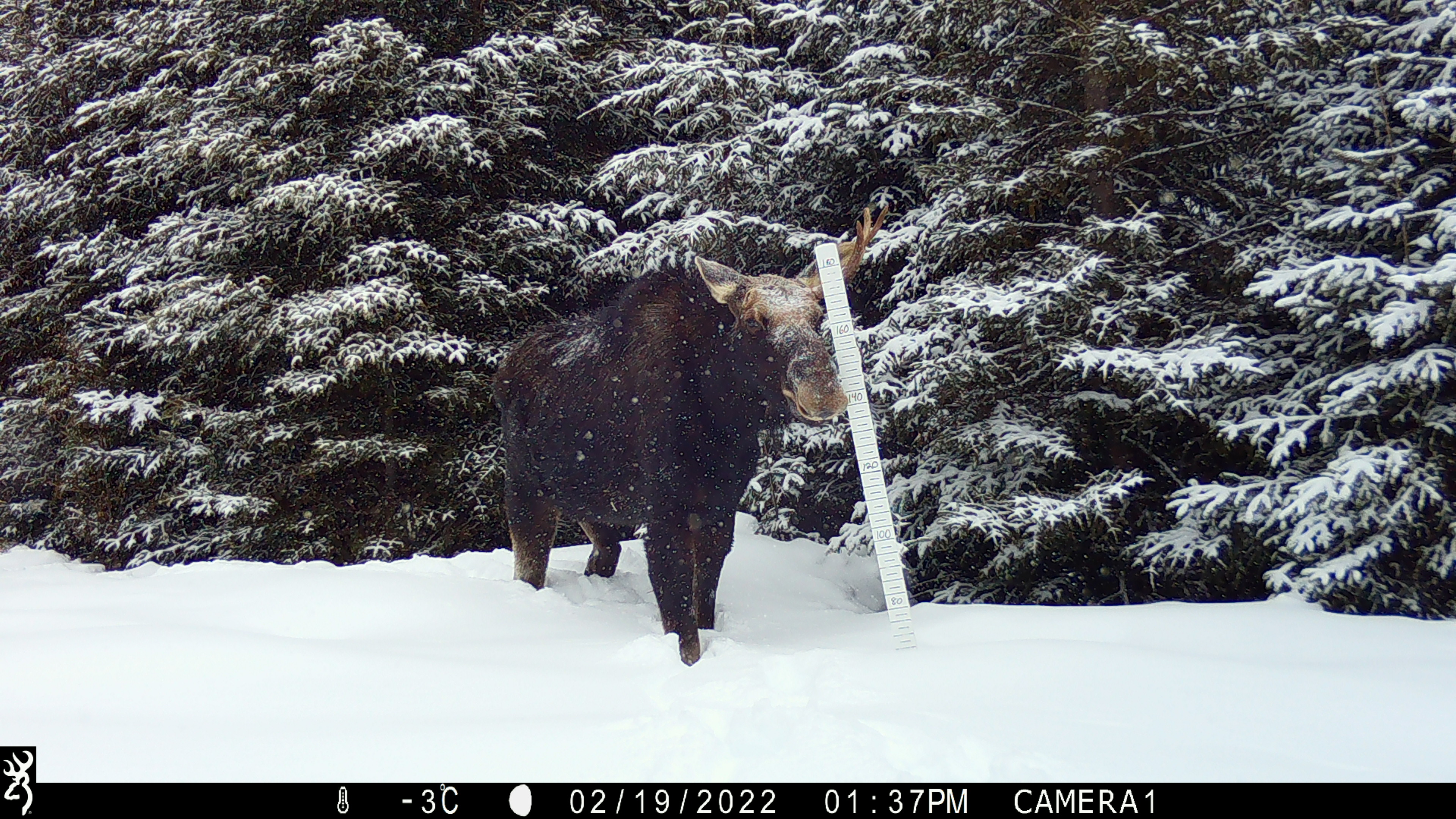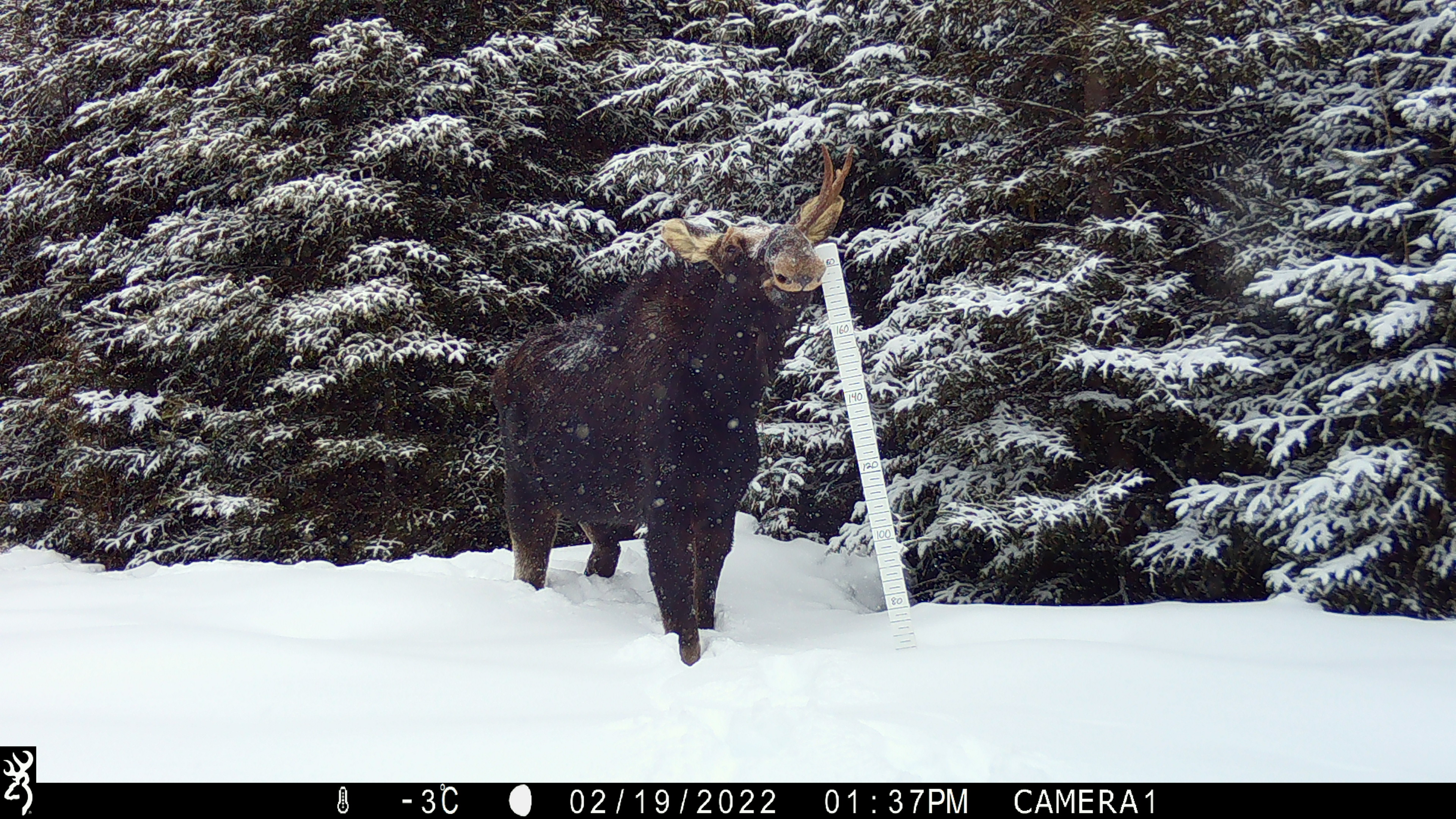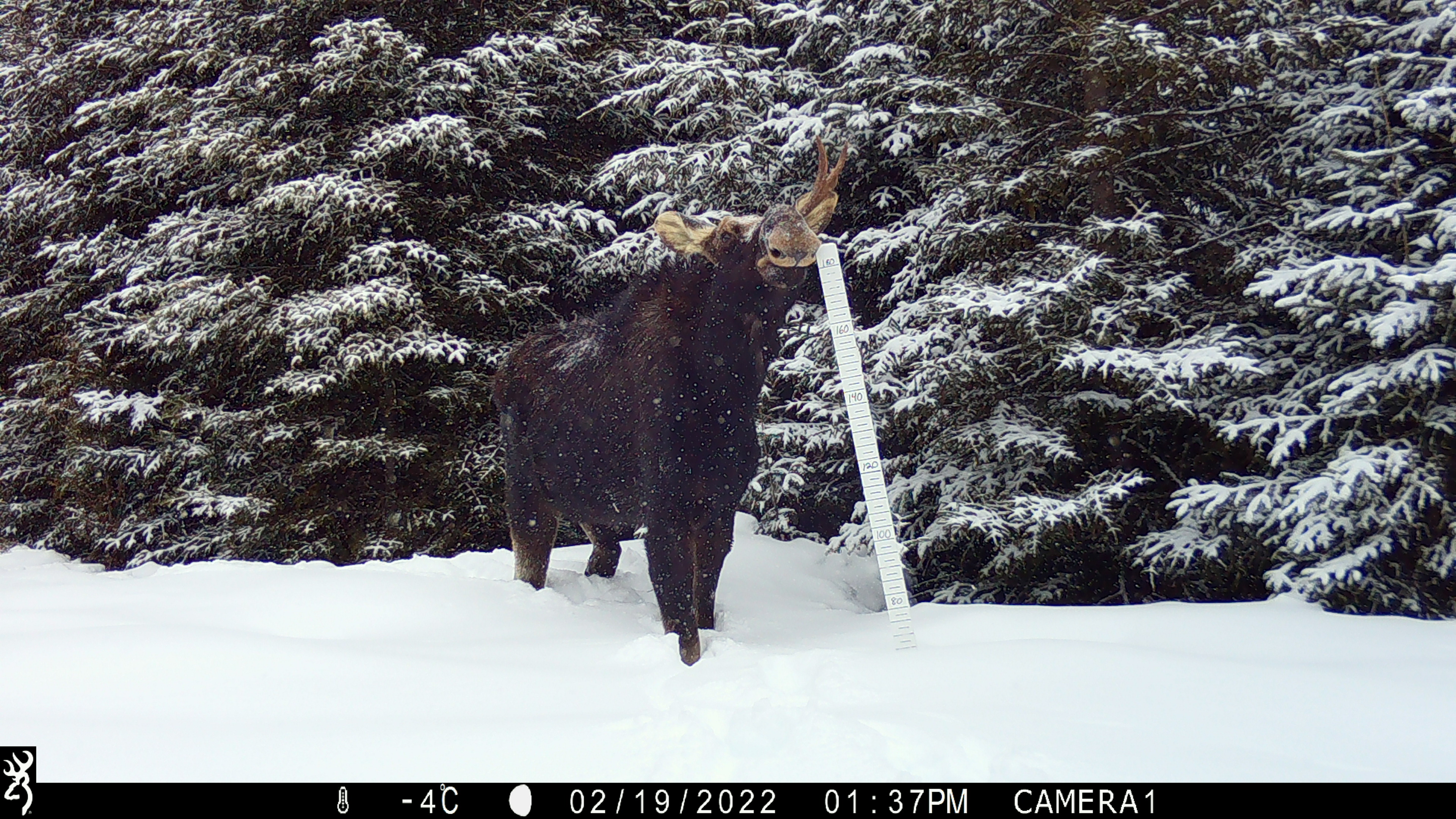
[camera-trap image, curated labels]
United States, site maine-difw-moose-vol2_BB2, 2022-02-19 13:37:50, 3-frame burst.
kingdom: Animalia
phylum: Chordata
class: Mammalia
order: Artiodactyla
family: Cervidae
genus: Alces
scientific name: Alces alces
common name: moose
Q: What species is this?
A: Moose (Alces alces).